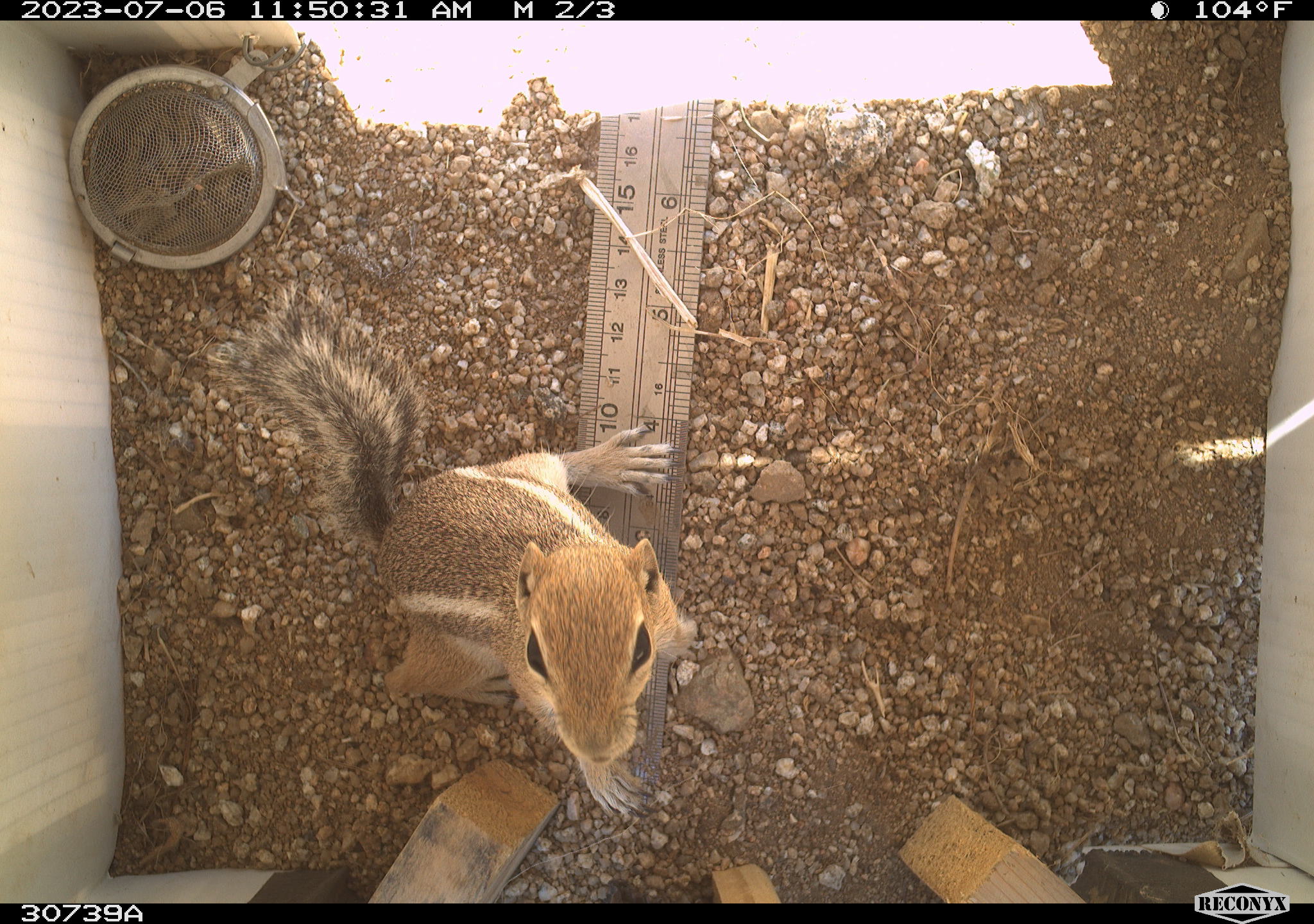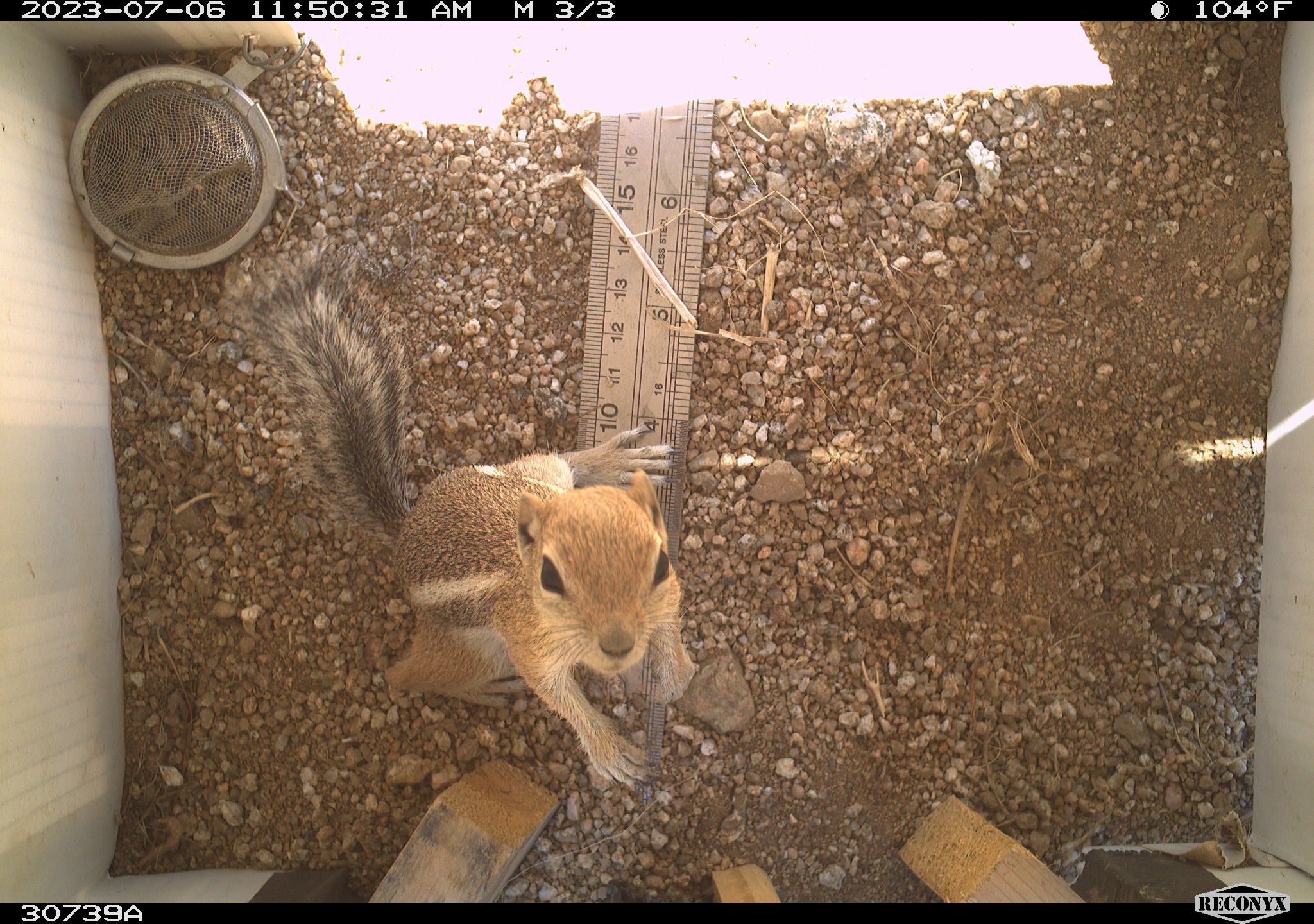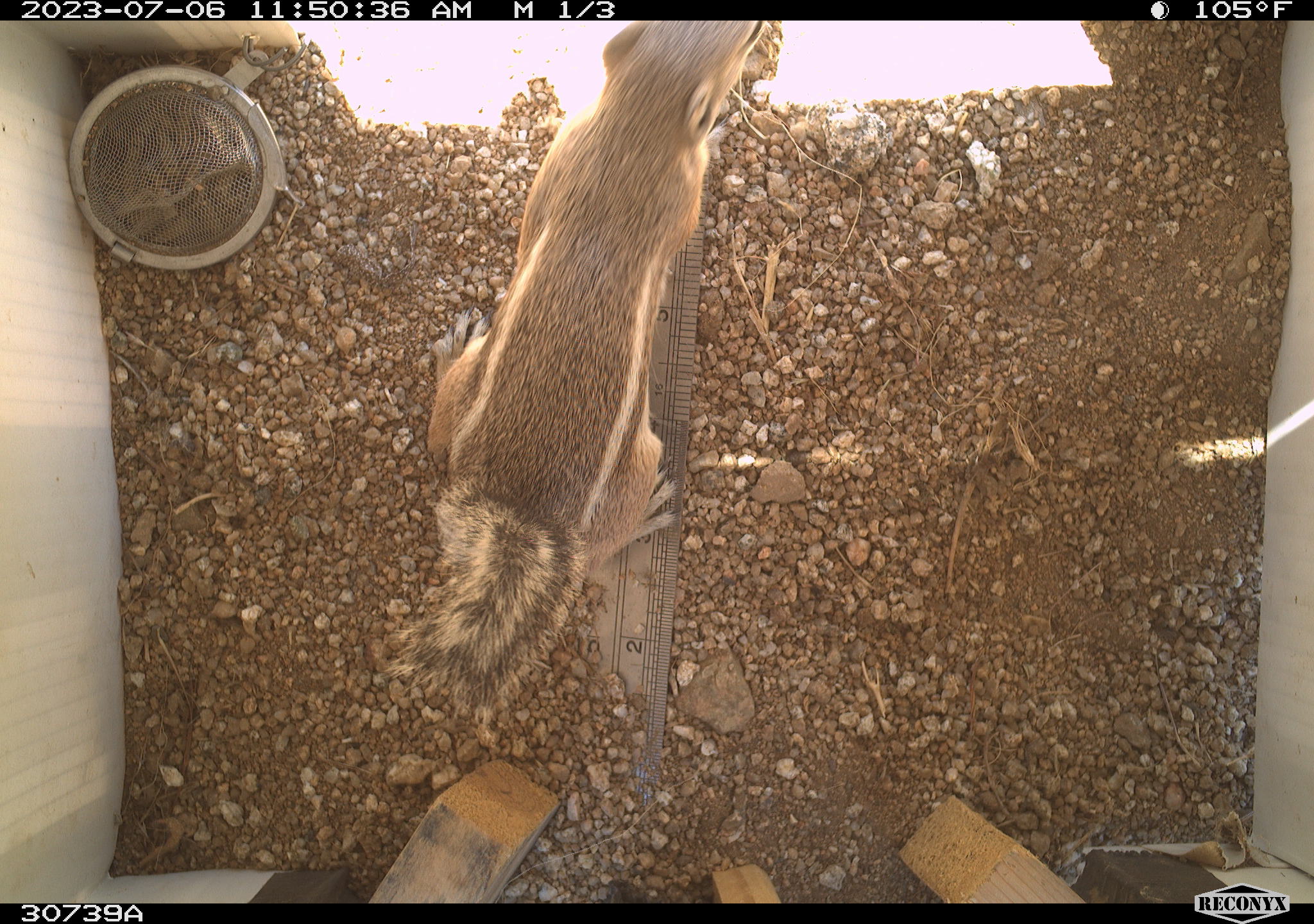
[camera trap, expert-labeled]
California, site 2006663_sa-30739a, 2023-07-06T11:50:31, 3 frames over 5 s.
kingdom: Animalia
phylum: Chordata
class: Mammalia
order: Rodentia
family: Sciuridae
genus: Ammospermophilus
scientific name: Ammospermophilus leucurus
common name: white-tailed antelope squirrel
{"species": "white-tailed antelope squirrel (Ammospermophilus leucurus)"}